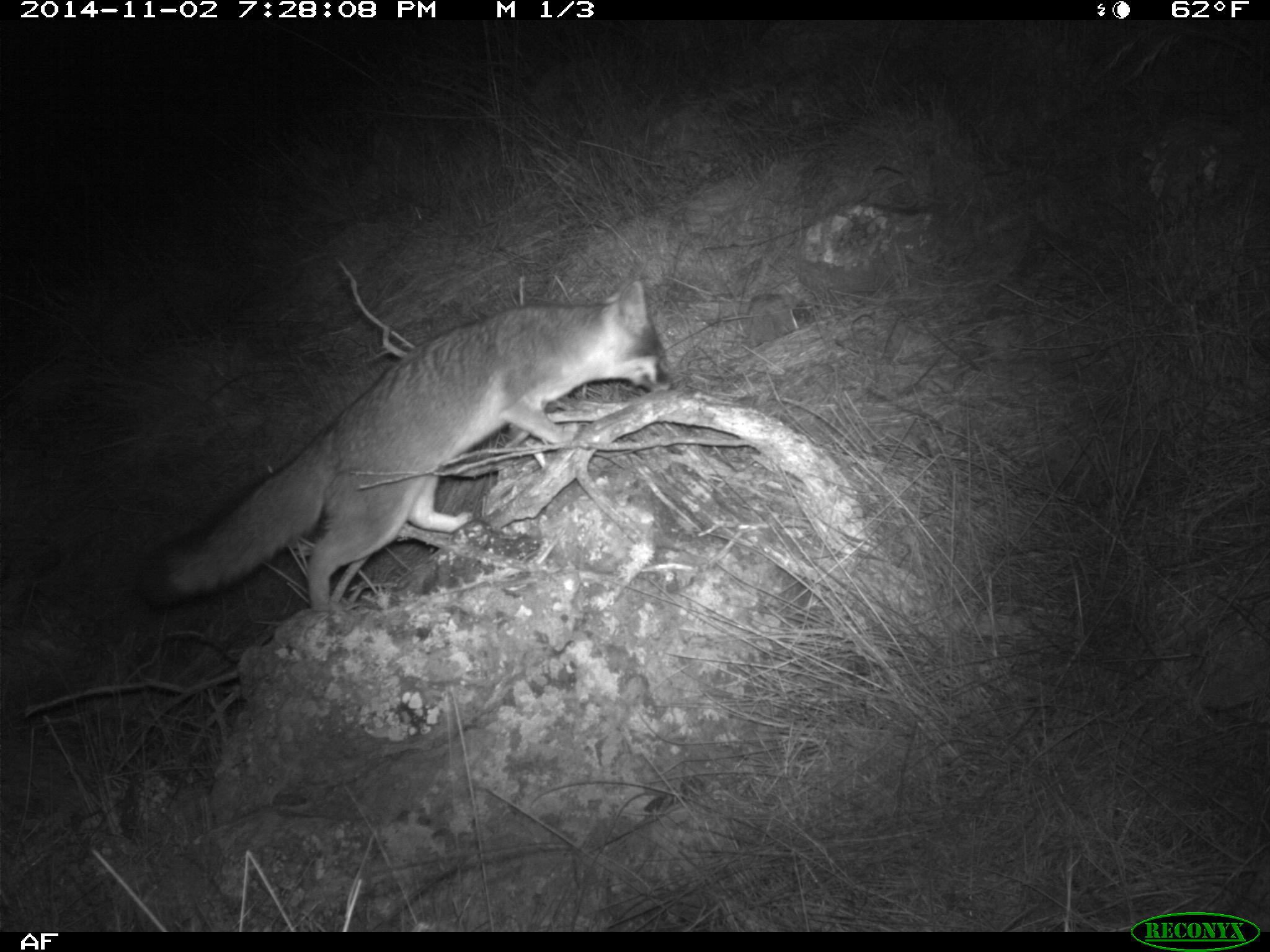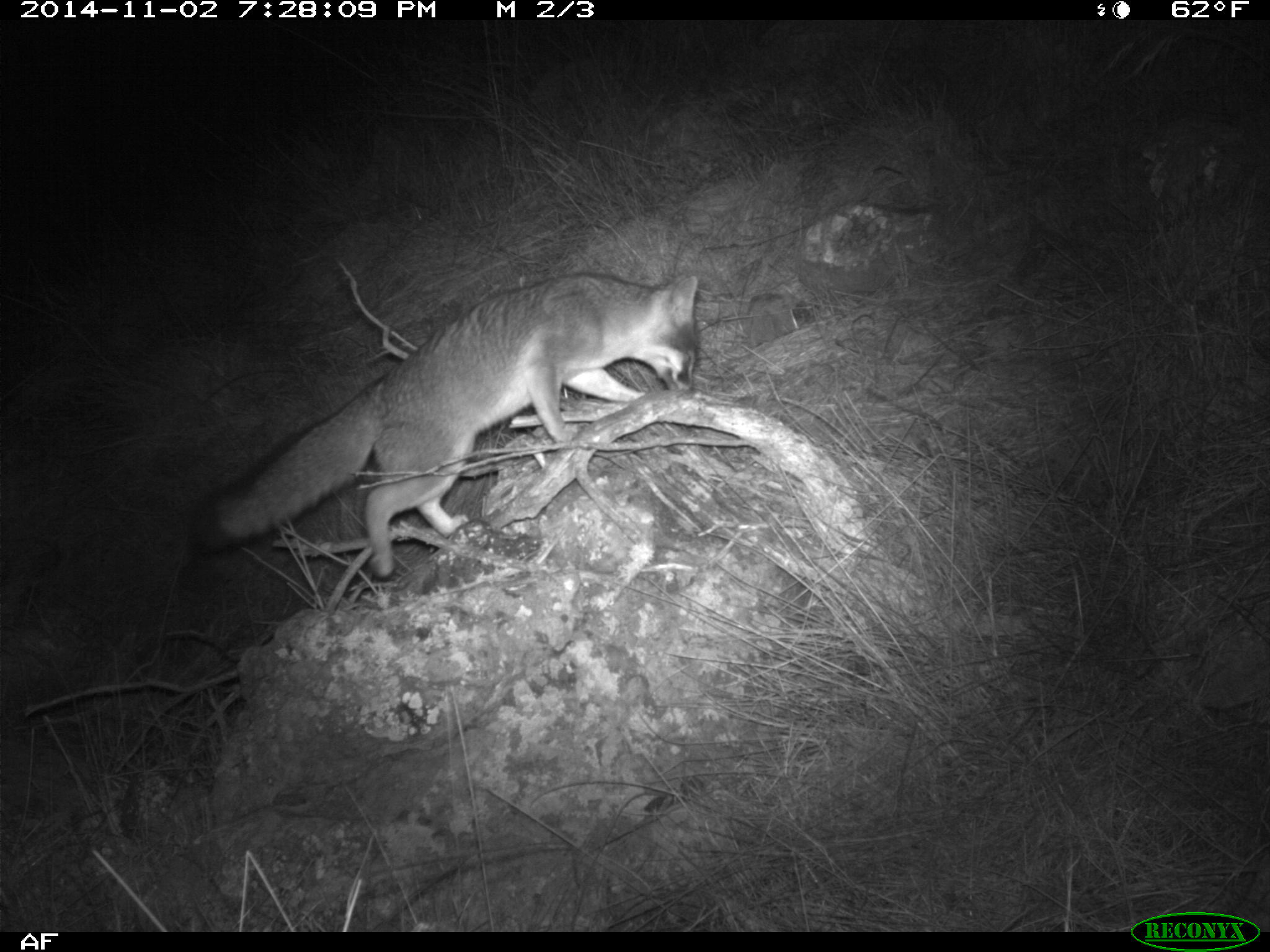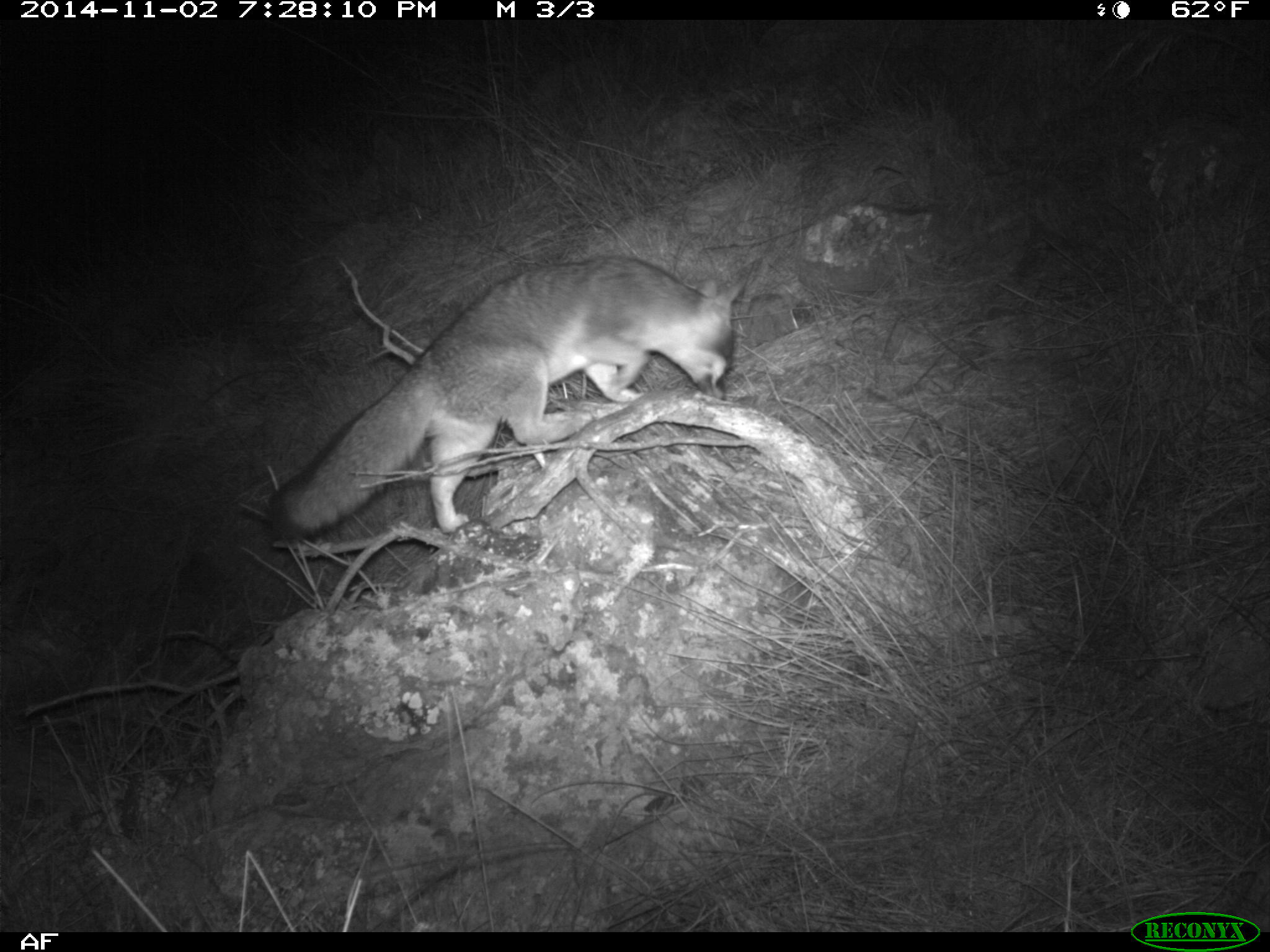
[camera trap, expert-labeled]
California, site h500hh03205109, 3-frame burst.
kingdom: Animalia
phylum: Chordata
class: Mammalia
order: Carnivora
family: Canidae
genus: Urocyon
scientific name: Urocyon littoralis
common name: island fox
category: fox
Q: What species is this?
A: Fox (island fox) (Urocyon littoralis).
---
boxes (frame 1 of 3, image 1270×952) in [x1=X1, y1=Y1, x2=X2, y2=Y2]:
fox: [x1=127, y1=274, x2=674, y2=616]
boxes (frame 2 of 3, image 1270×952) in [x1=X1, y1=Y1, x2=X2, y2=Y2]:
fox: [x1=190, y1=271, x2=701, y2=580]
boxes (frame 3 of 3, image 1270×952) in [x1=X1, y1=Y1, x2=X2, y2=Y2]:
fox: [x1=270, y1=255, x2=754, y2=542]